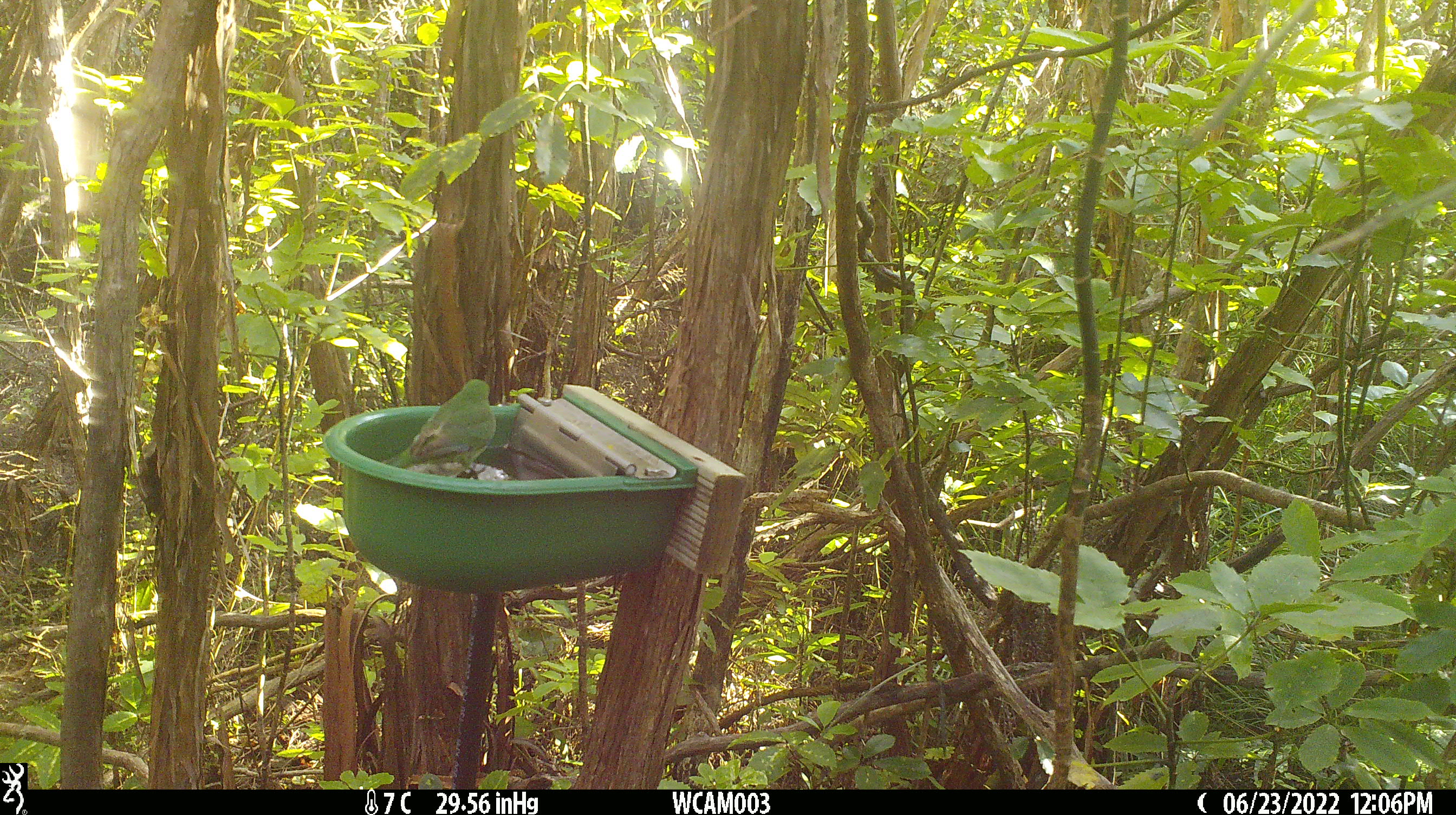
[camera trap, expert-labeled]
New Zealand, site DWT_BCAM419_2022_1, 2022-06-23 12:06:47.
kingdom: Animalia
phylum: Chordata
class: Aves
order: Psittaciformes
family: Psittaculidae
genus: Cyanoramphus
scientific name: Cyanoramphus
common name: parakeet